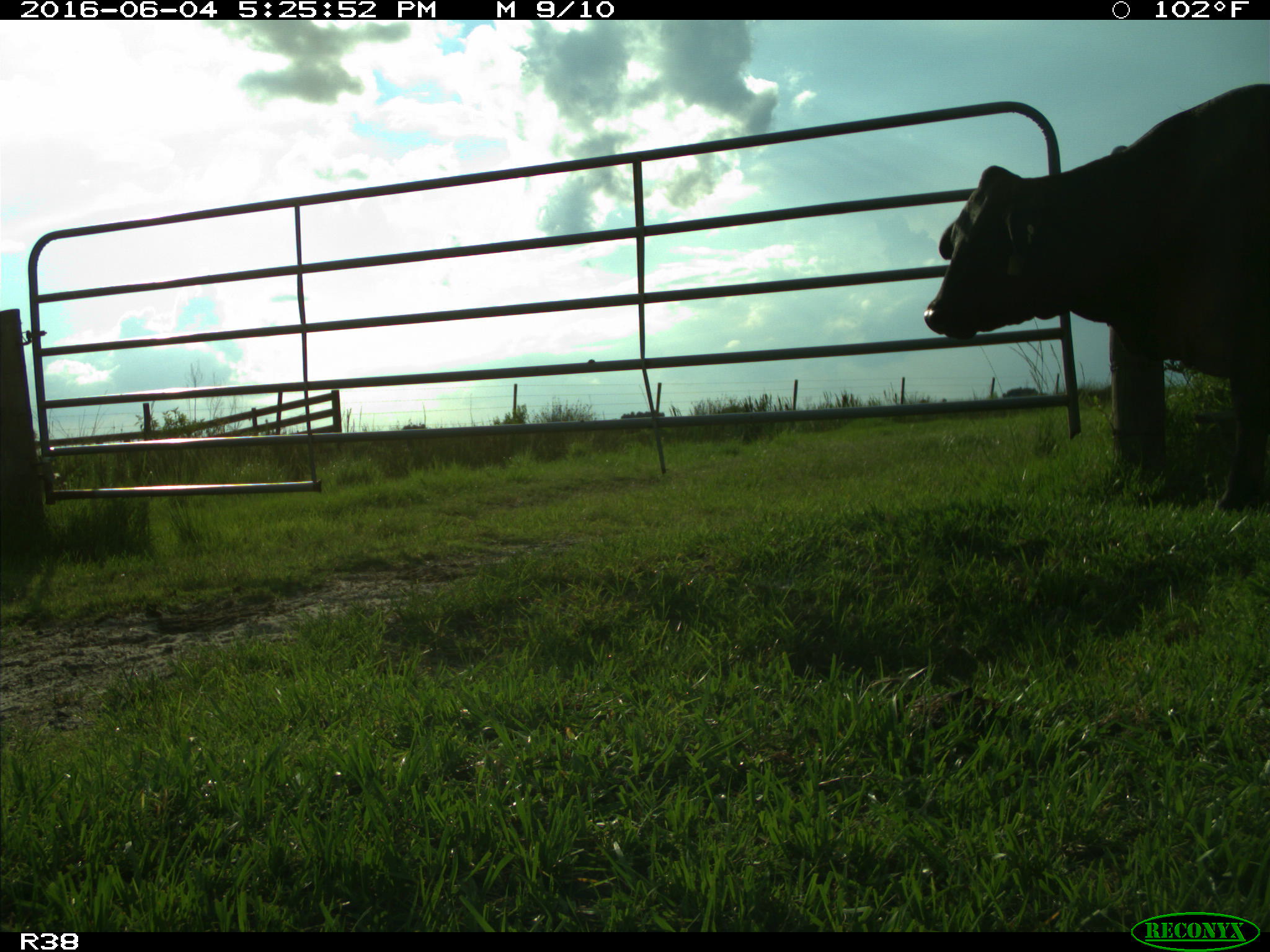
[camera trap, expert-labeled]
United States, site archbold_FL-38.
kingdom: Animalia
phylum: Chordata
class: Mammalia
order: Artiodactyla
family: Bovidae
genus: Bos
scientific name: Bos taurus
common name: domestic cow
Bos taurus (domestic cow).